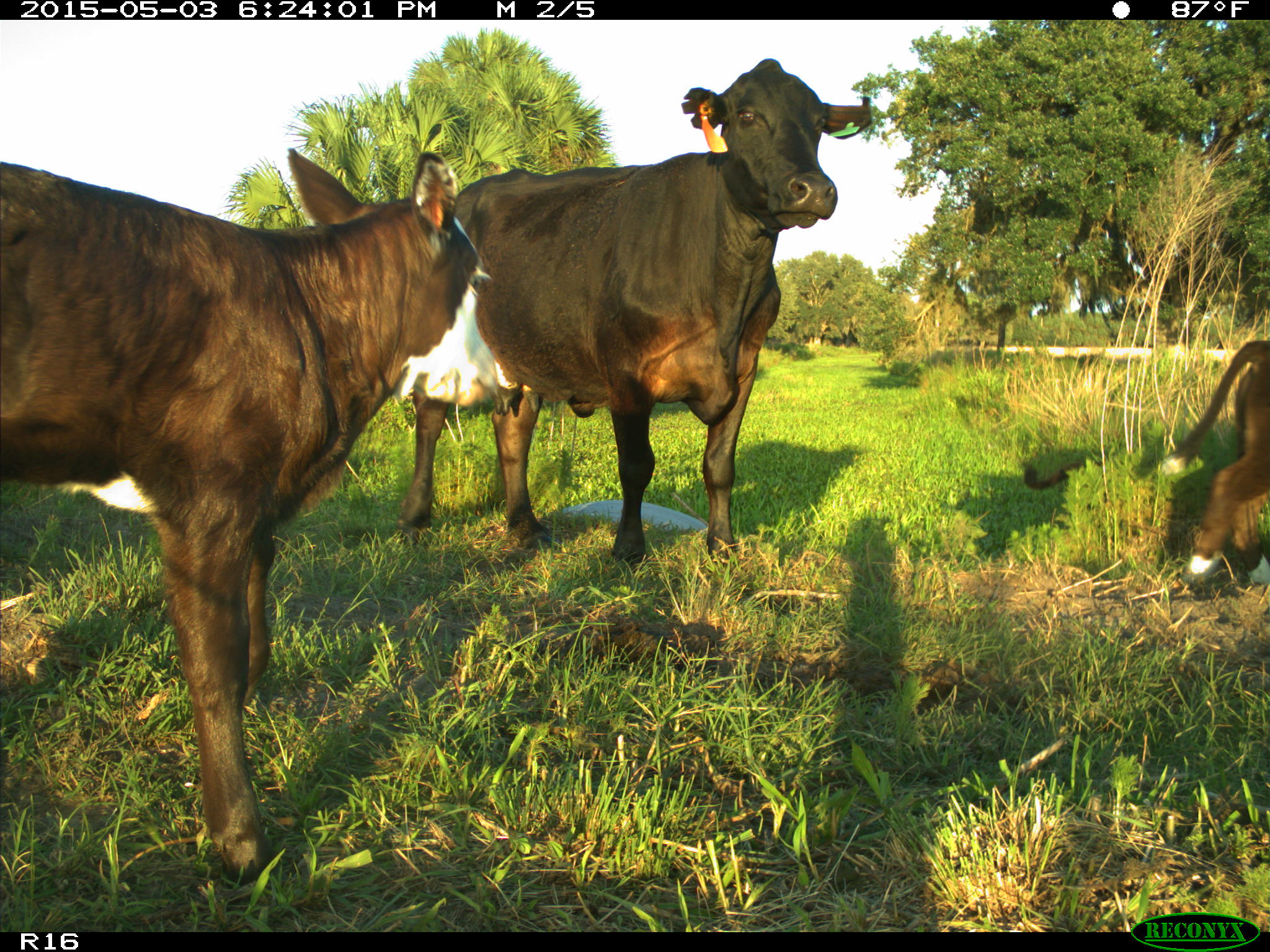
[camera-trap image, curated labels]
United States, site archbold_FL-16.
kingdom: Animalia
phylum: Chordata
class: Mammalia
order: Artiodactyla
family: Bovidae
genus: Bos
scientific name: Bos taurus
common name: domestic cow